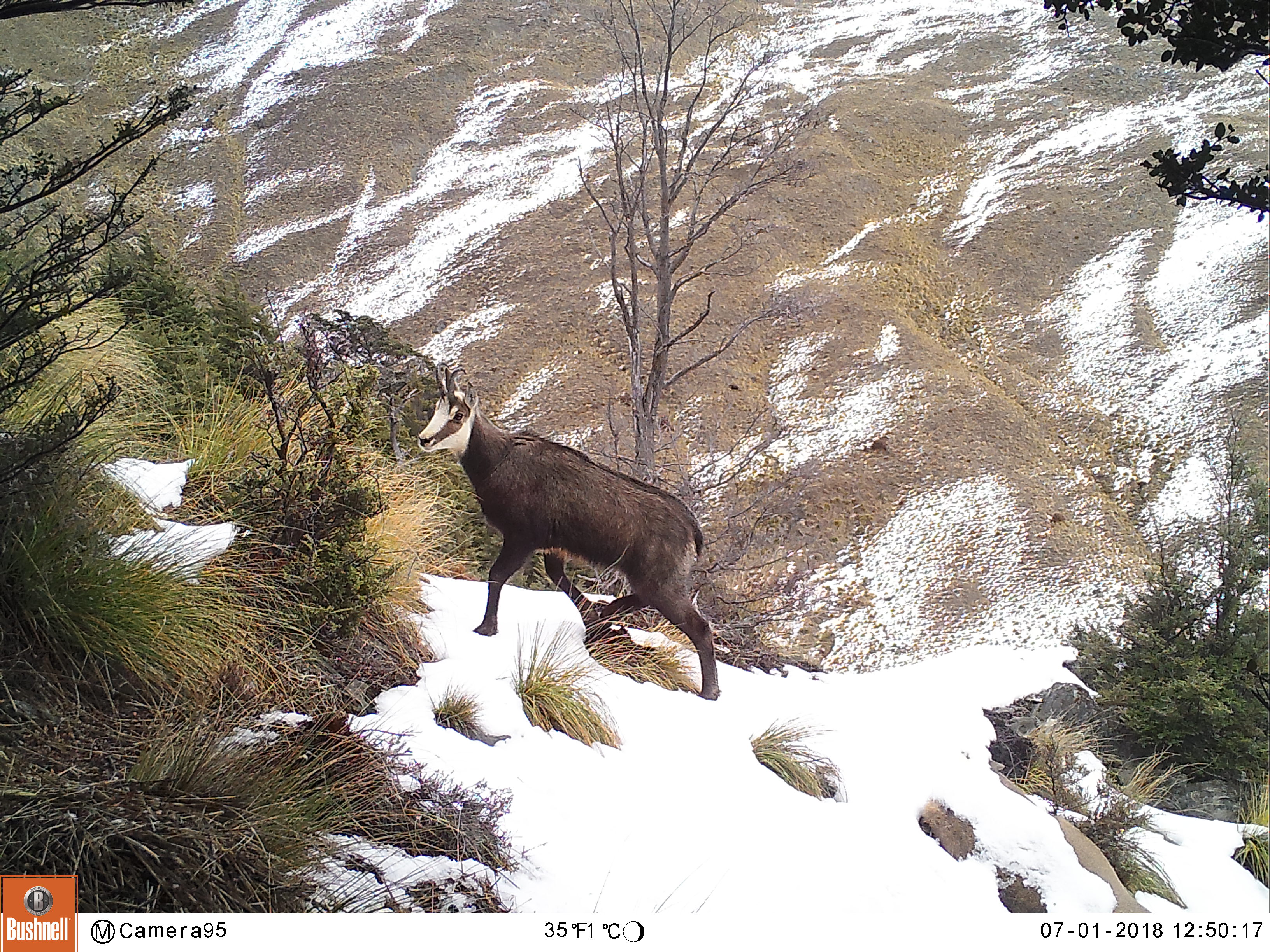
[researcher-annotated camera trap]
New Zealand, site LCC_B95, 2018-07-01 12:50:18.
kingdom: Animalia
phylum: Chordata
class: Mammalia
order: Artiodactyla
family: Bovidae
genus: Rupicapra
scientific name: Rupicapra rupicapra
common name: alpine chamois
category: chamois